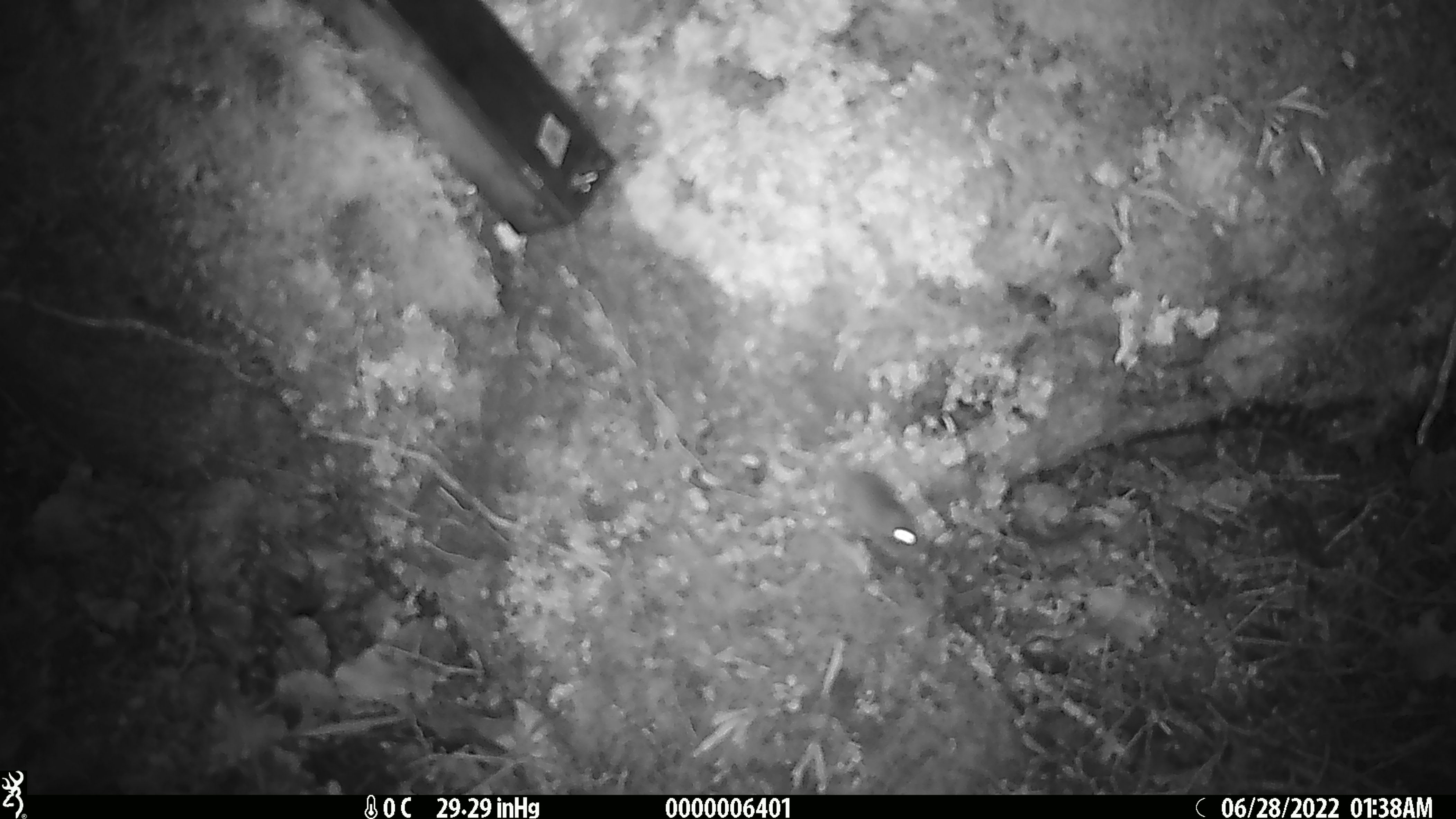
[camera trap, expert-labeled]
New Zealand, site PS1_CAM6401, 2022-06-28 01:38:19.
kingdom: Animalia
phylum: Chordata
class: Mammalia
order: Rodentia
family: Muridae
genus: Mus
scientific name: Mus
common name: mouse